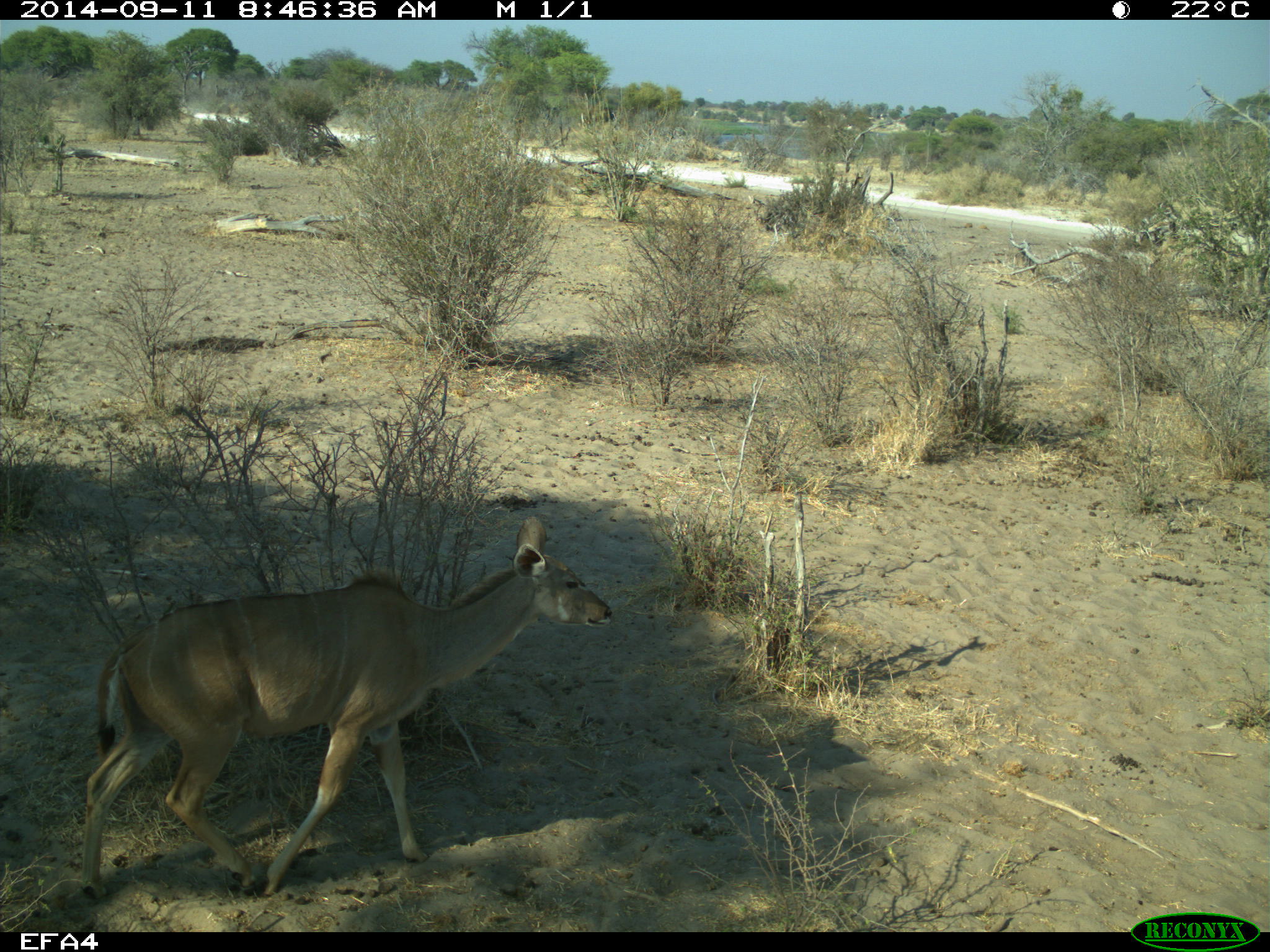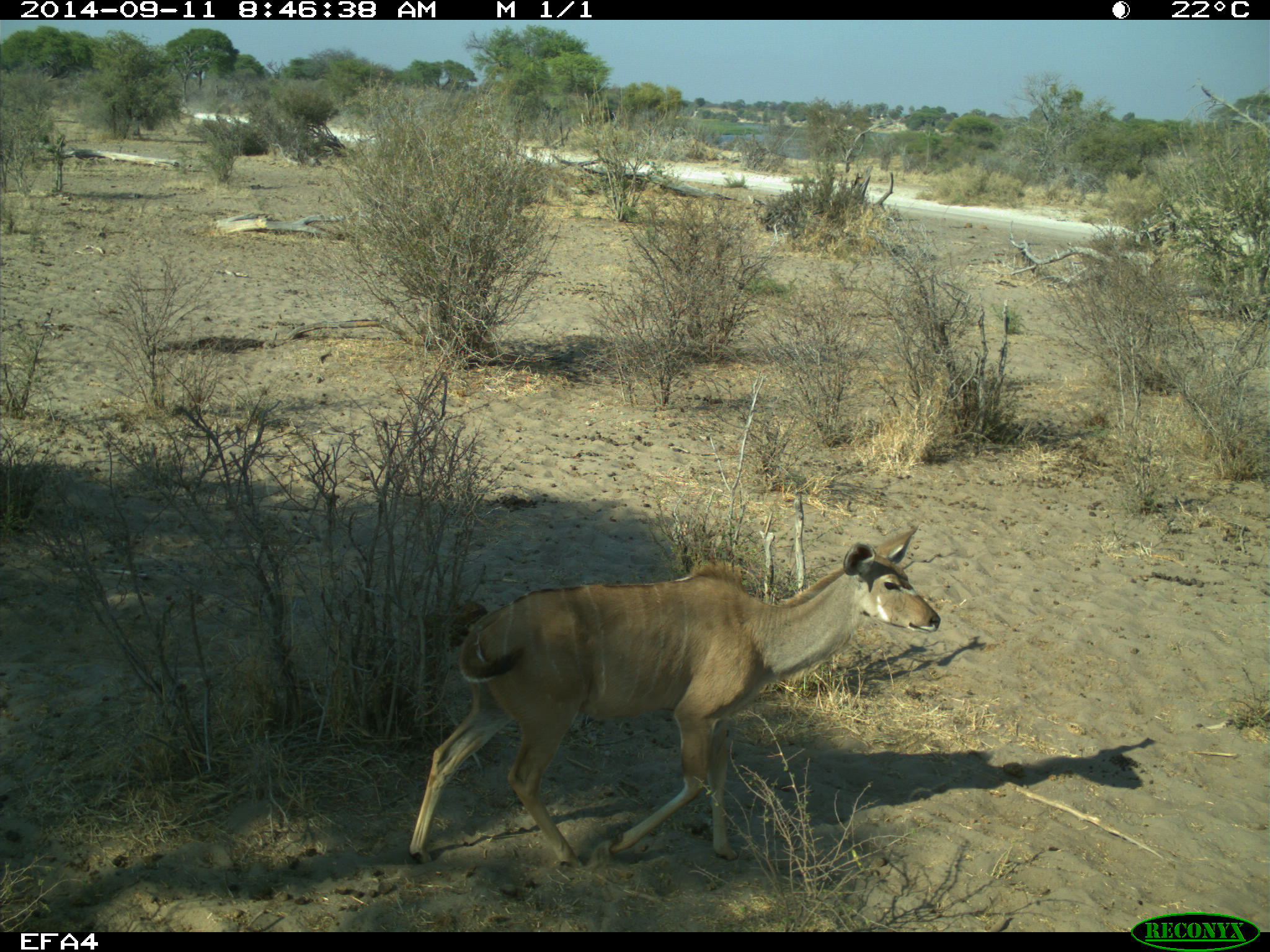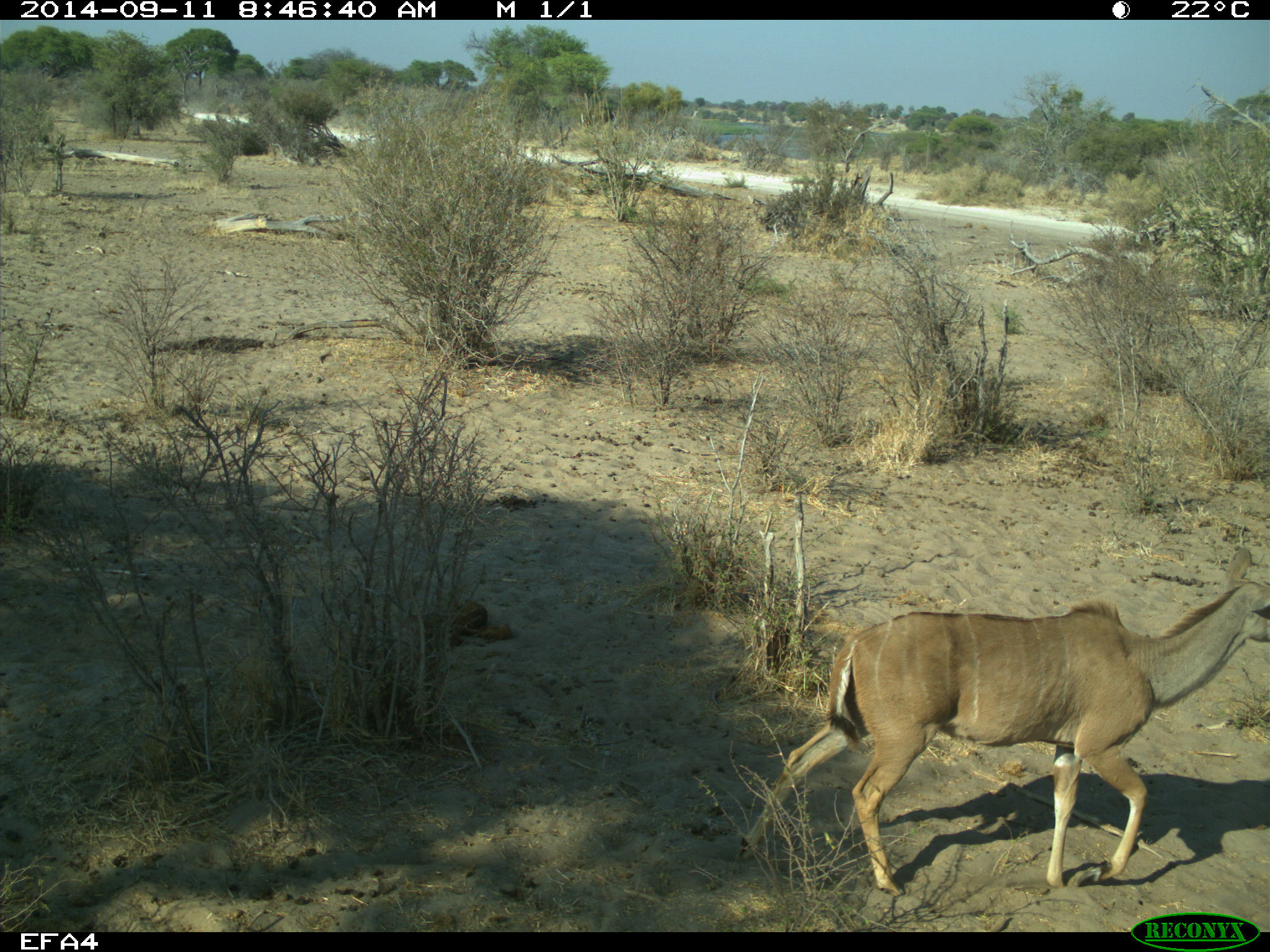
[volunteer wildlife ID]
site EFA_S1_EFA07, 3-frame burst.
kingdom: Animalia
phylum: Chordata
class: Mammalia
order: Artiodactyla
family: Bovidae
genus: Tragelaphus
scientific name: Tragelaphus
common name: kudu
Kudu (Tragelaphus), count 1. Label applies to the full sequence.